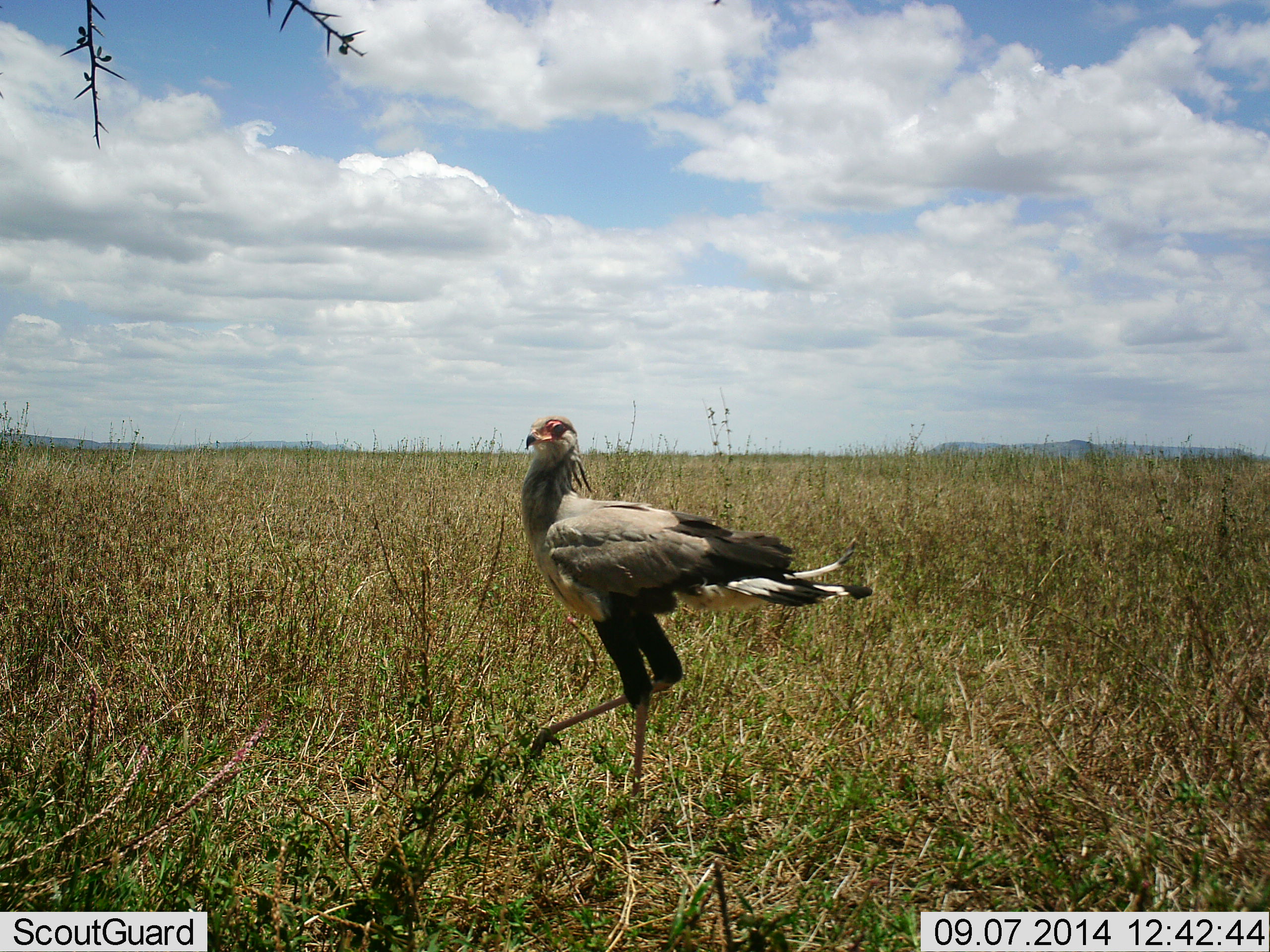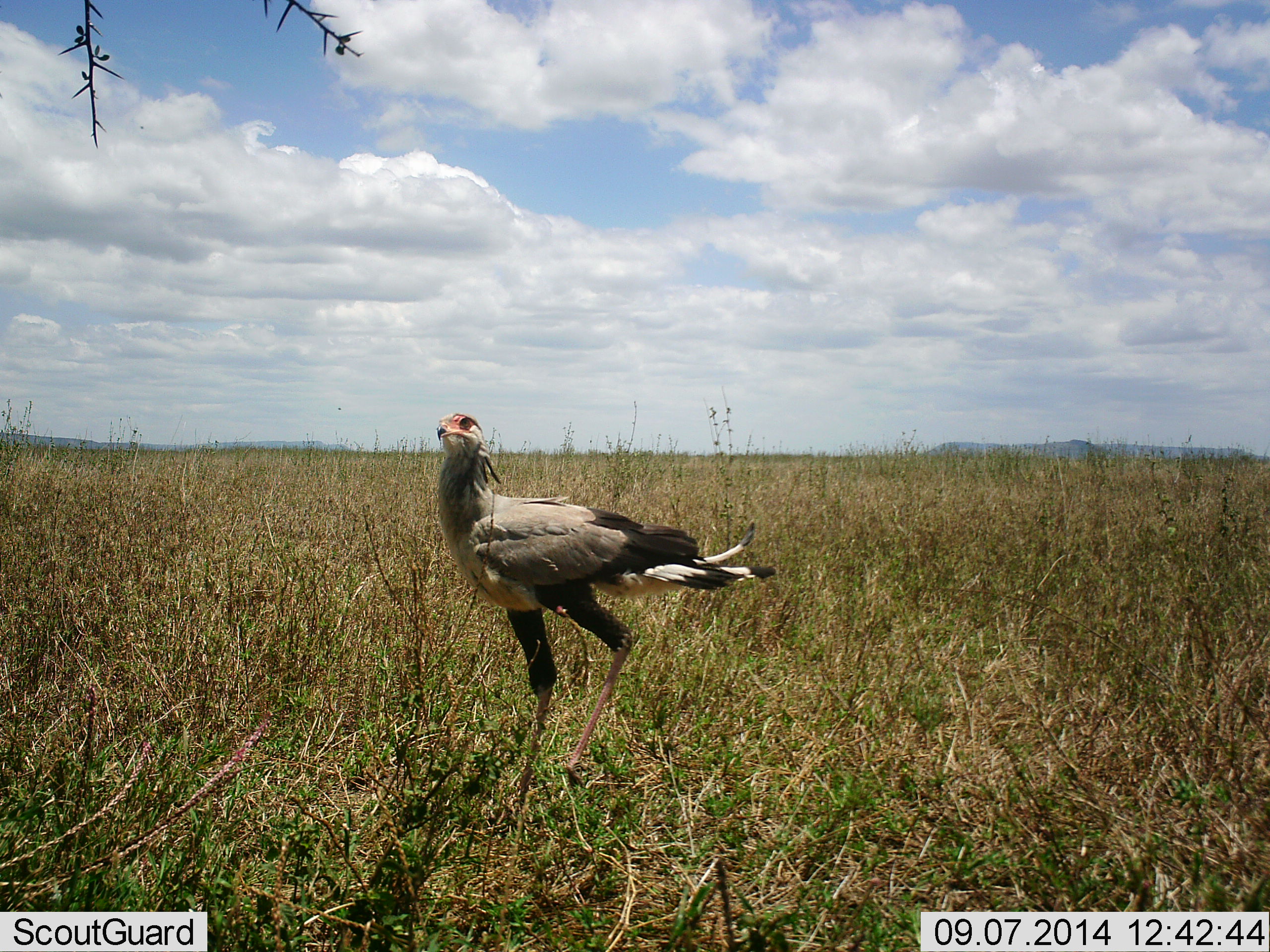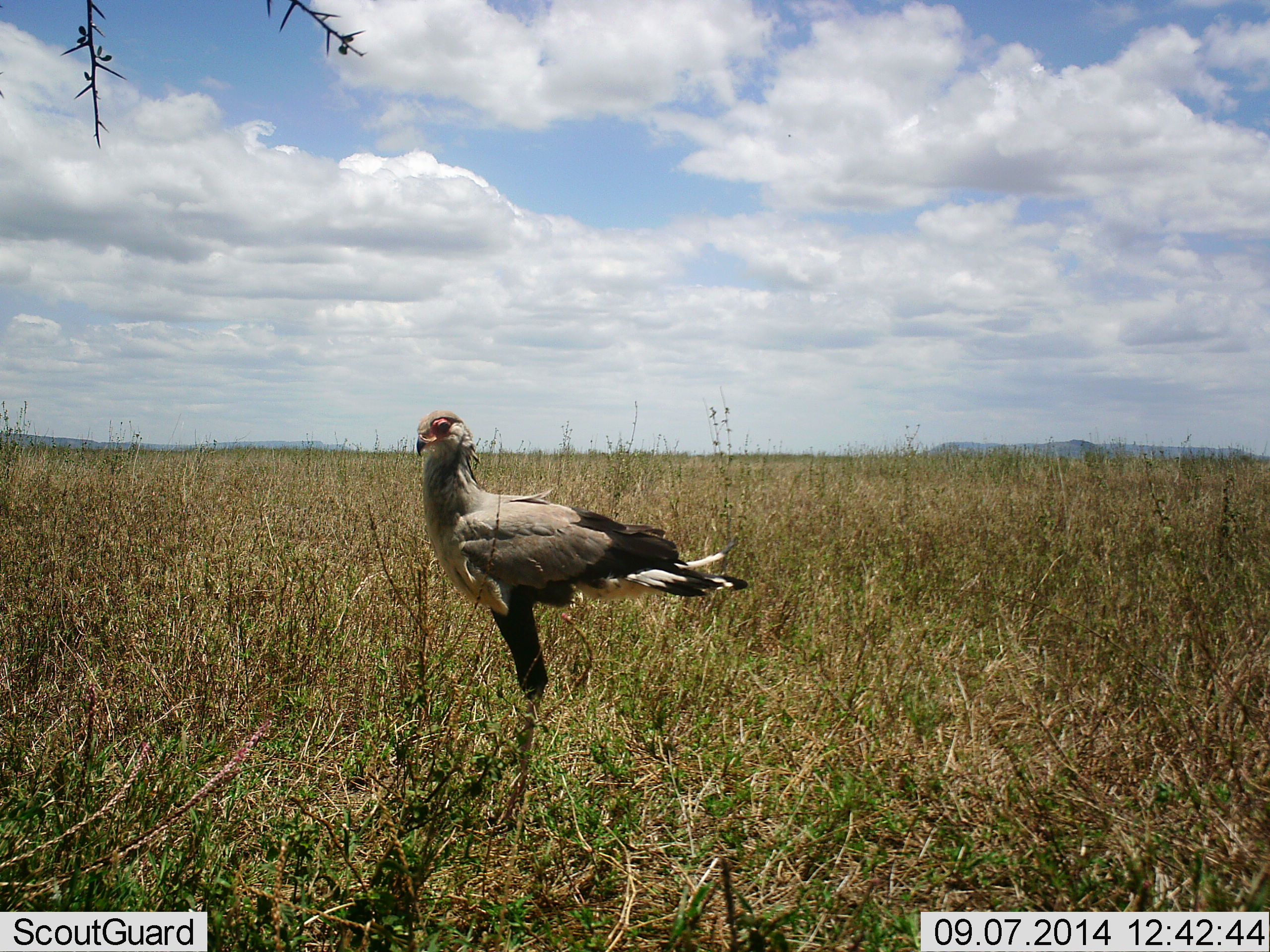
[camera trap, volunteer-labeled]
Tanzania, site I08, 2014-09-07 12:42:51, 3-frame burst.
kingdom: Animalia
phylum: Chordata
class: Aves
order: Accipitriformes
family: Sagittariidae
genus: Sagittarius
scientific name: Sagittarius serpentarius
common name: secretary bird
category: secretarybird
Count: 1.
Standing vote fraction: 40%.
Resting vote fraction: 0%.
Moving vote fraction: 60%.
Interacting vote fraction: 0%.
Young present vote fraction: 0%.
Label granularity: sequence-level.